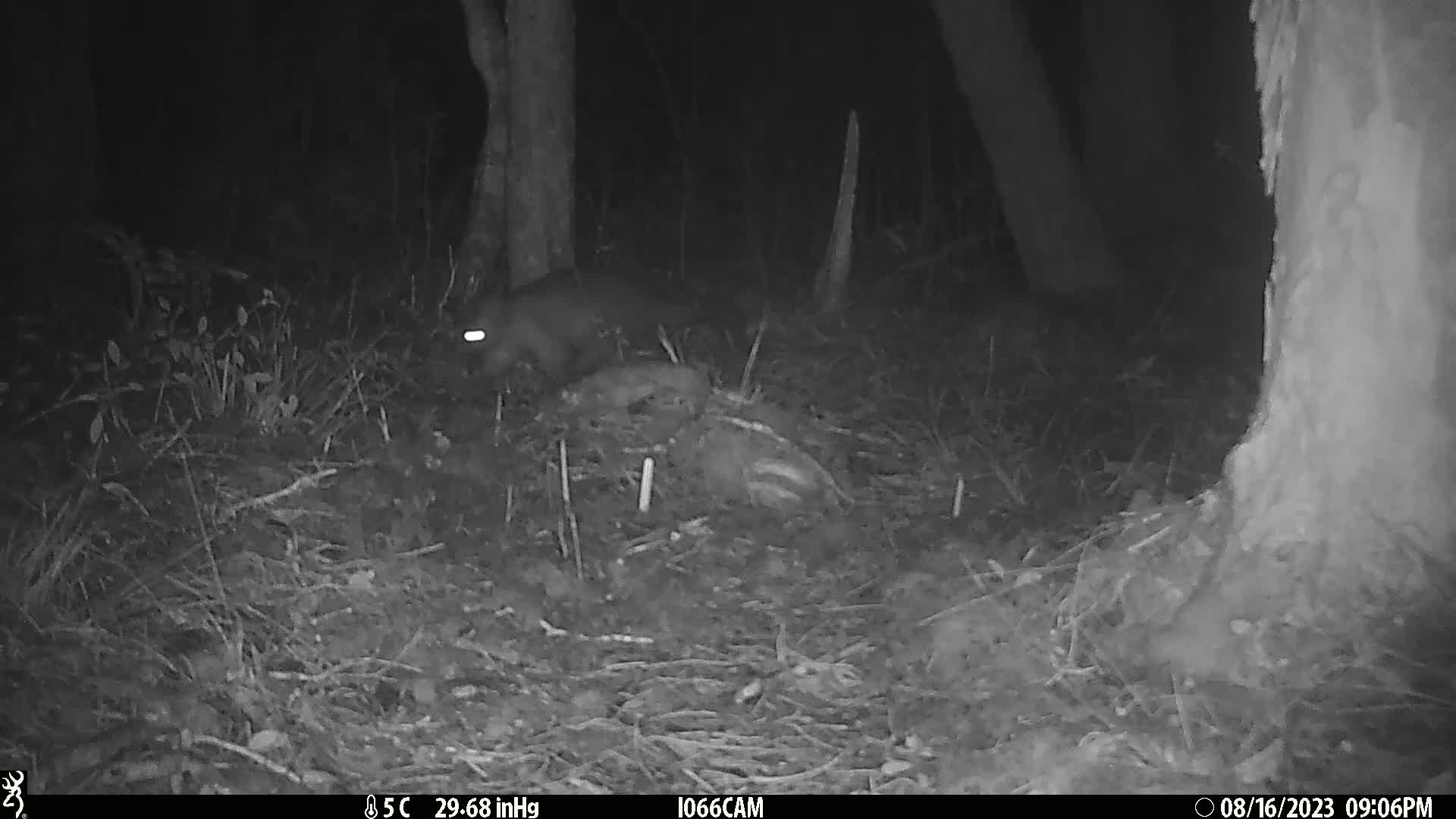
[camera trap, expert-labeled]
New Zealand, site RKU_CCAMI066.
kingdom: Animalia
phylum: Chordata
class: Mammalia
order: Diprotodontia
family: Phalangeridae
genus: Trichosurus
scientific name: Trichosurus vulpecula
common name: common brushtail possum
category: possum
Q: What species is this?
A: Possum (common brushtail possum) (Trichosurus vulpecula).